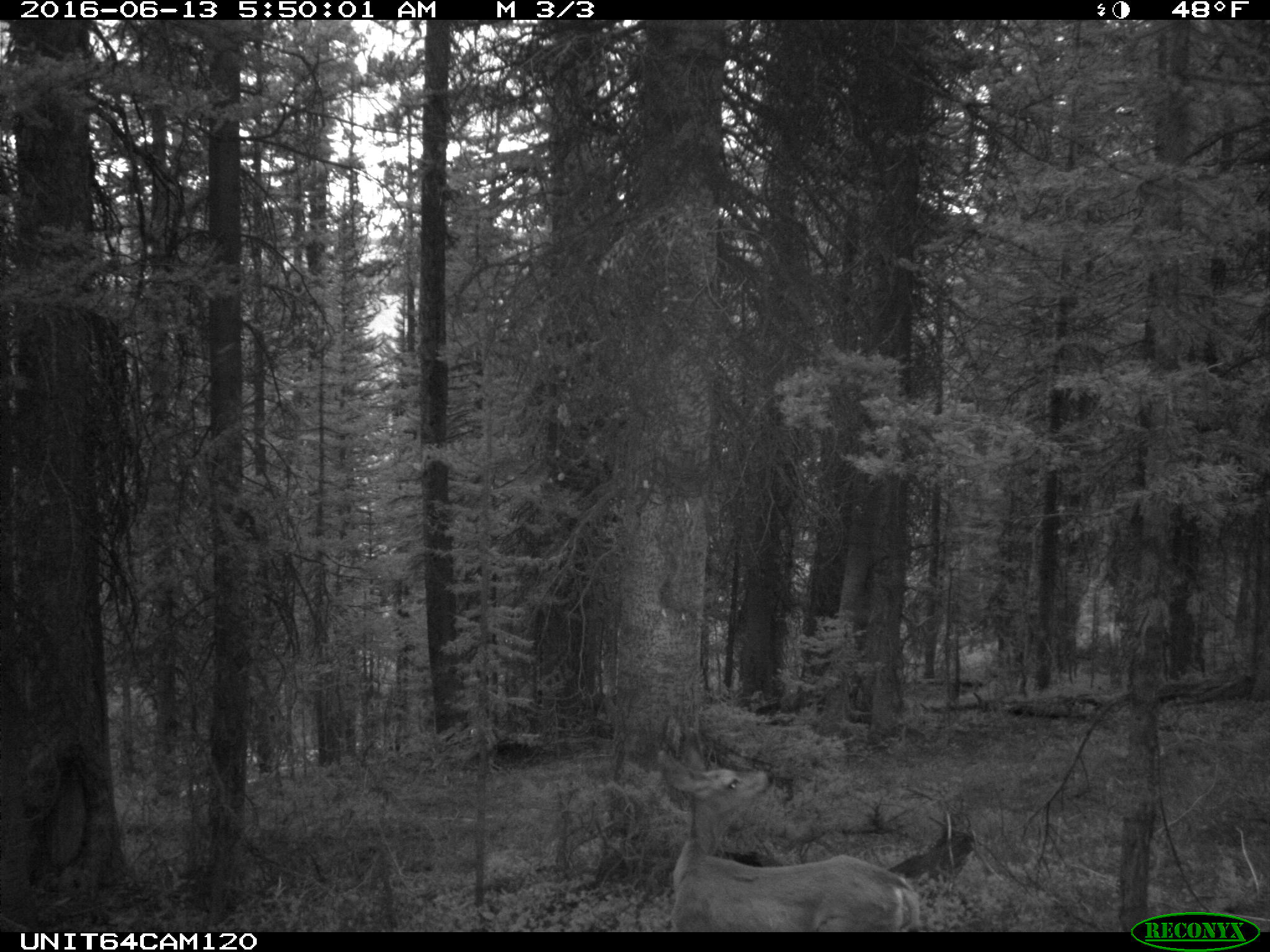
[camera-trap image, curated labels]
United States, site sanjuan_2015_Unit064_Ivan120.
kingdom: Animalia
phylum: Chordata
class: Mammalia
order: Artiodactyla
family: Cervidae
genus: Odocoileus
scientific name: Odocoileus hemionus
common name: mule deer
Odocoileus hemionus (mule deer).